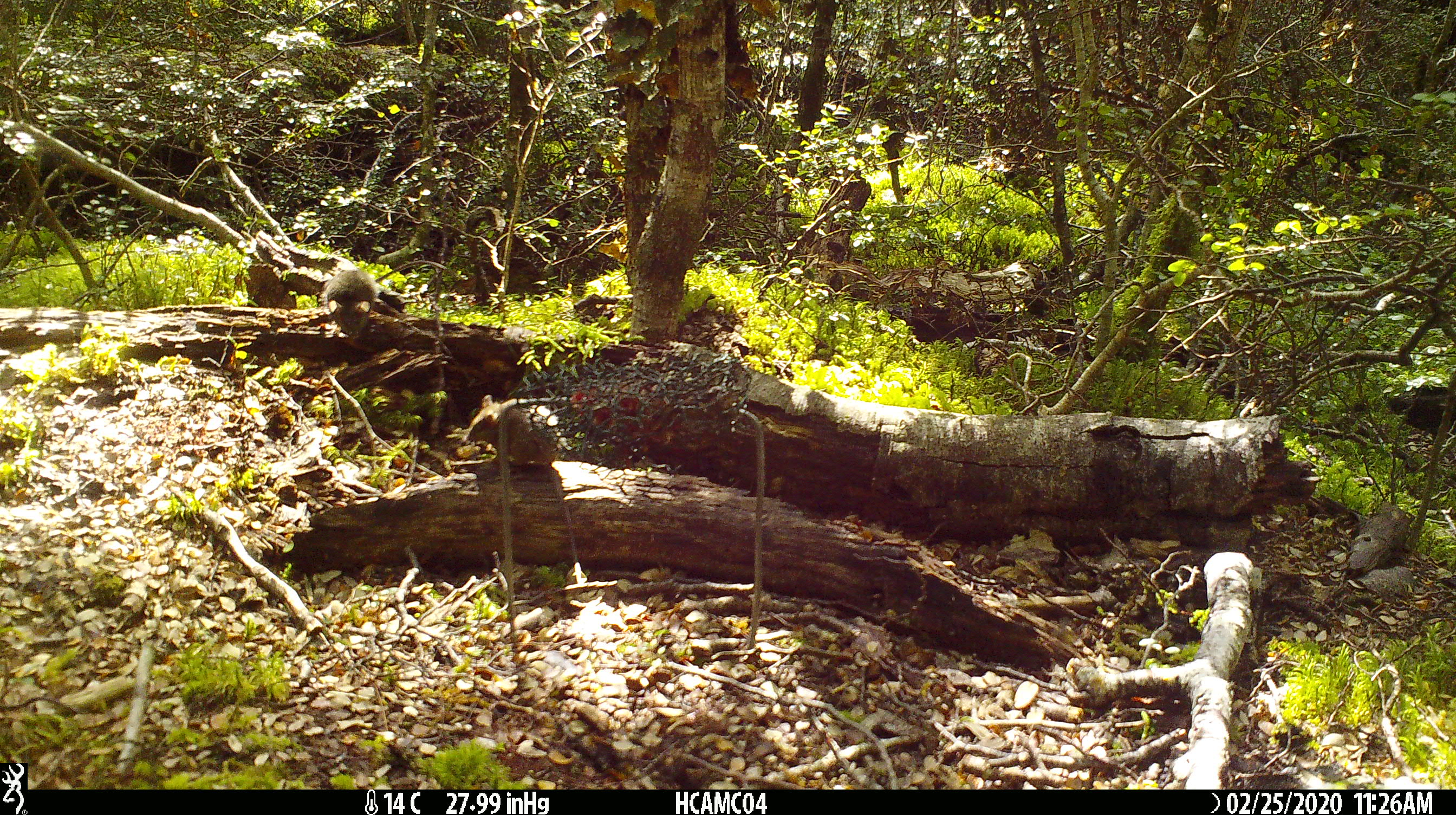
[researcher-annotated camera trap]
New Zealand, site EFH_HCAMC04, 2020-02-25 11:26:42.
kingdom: Animalia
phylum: Chordata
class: Mammalia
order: Rodentia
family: Muridae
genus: Mus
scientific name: Mus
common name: mouse